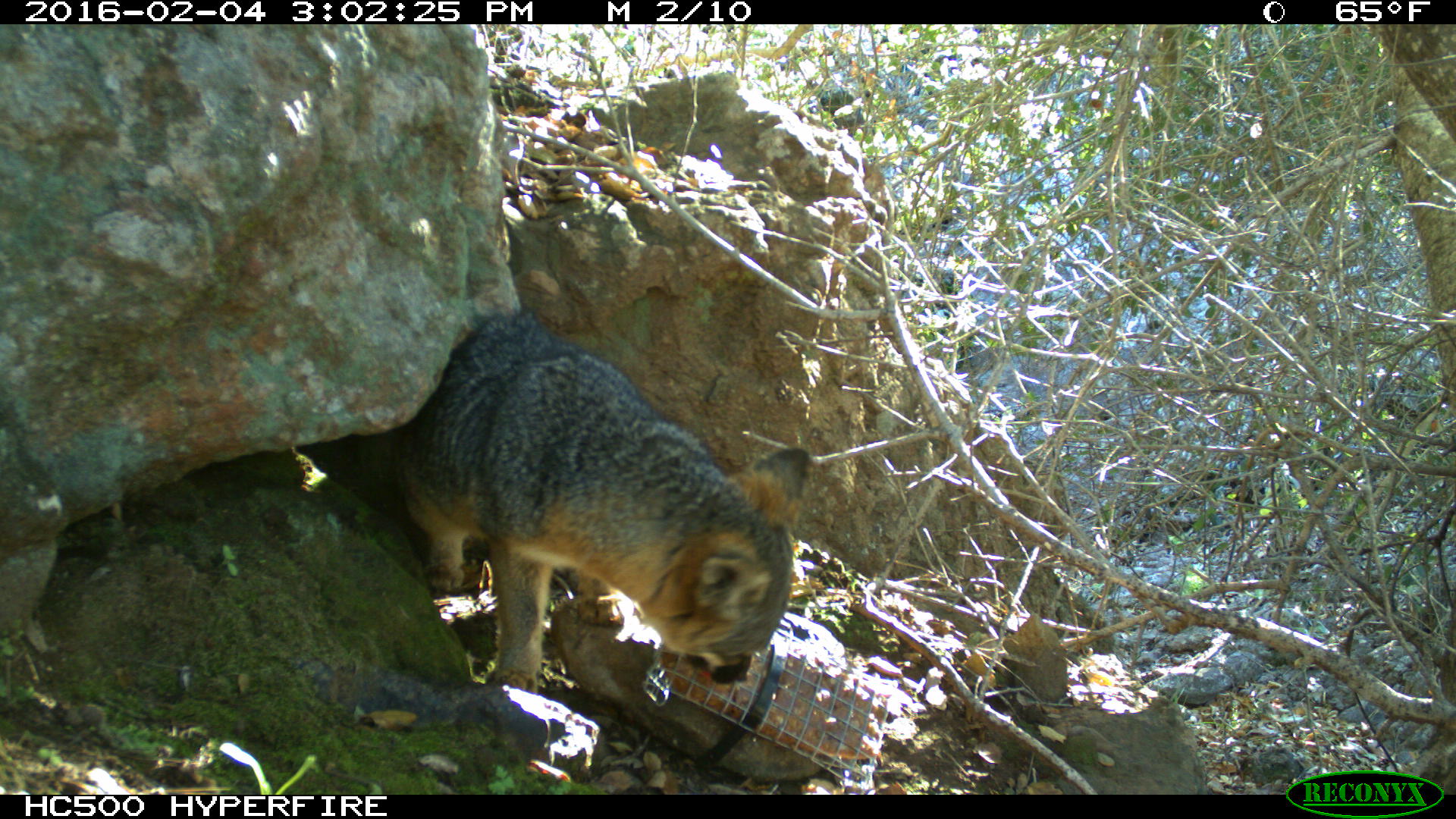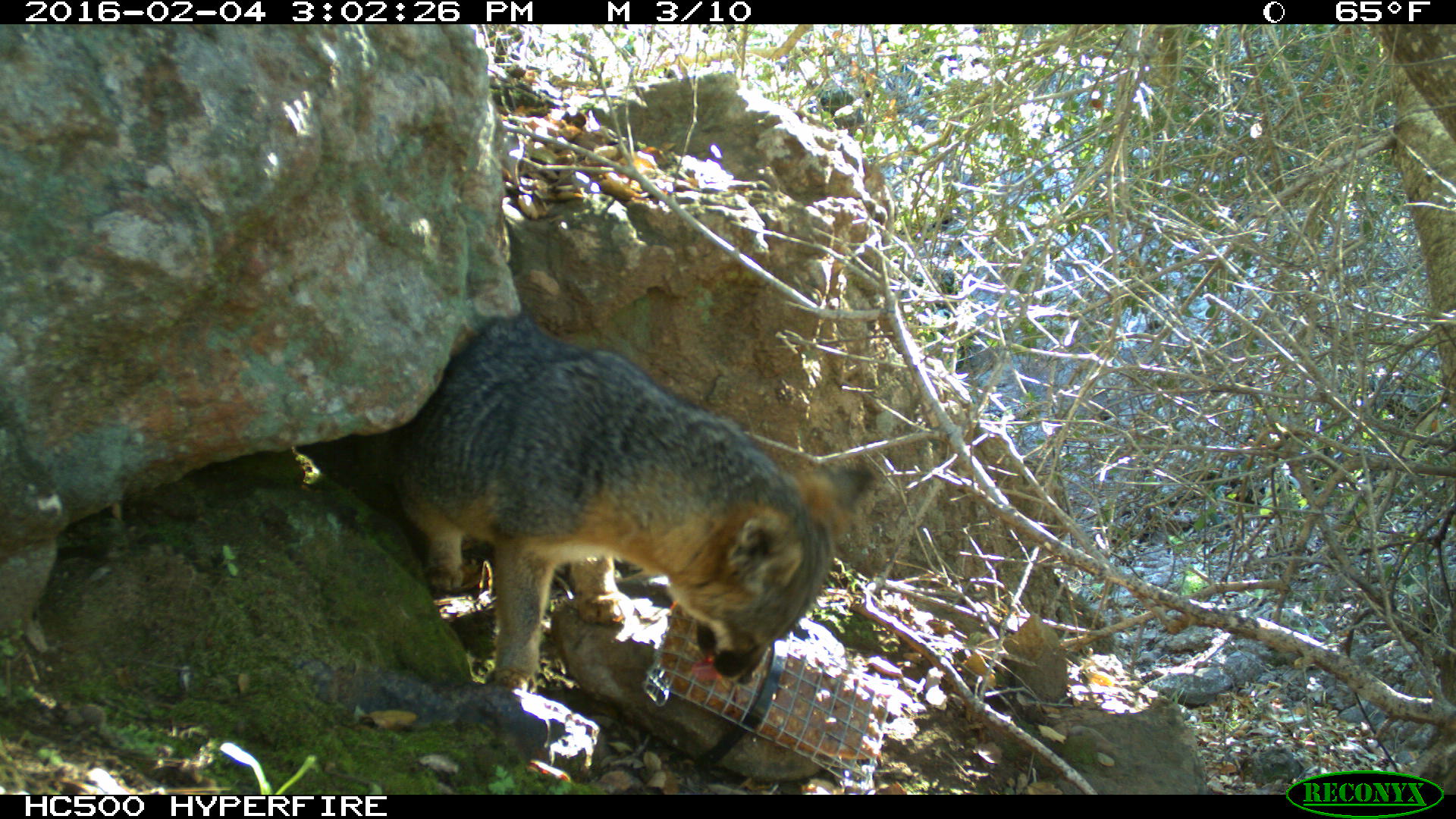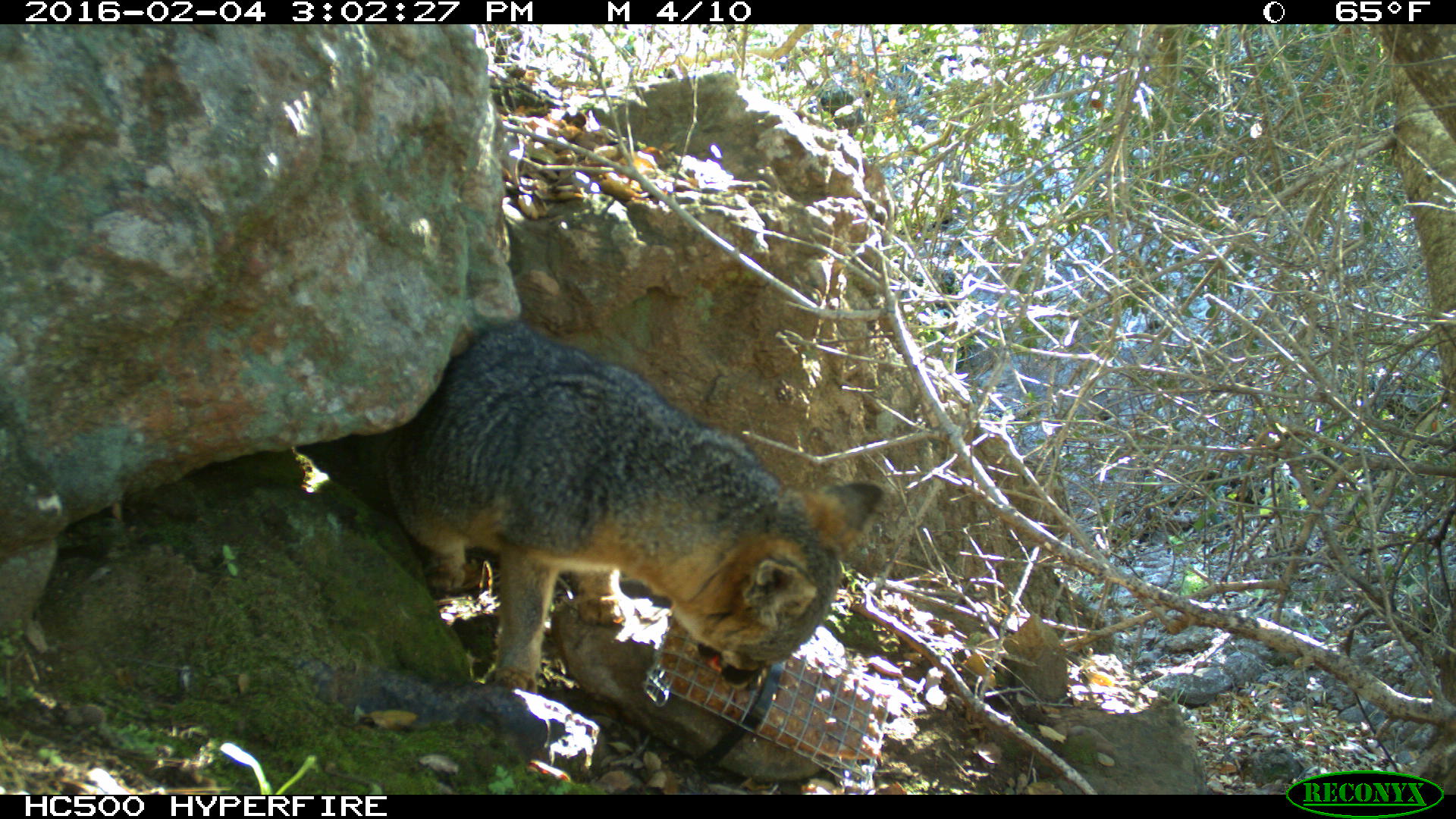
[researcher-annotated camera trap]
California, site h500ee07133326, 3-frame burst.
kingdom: Animalia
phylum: Chordata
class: Mammalia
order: Carnivora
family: Canidae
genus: Urocyon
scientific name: Urocyon littoralis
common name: island fox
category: fox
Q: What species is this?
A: Fox (island fox) (Urocyon littoralis).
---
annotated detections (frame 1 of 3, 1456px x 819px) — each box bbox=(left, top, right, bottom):
fox: bbox=(388, 309, 812, 692)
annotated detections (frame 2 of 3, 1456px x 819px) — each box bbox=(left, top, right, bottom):
fox: bbox=(359, 312, 880, 694)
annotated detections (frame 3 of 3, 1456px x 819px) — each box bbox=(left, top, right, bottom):
fox: bbox=(384, 321, 883, 694)